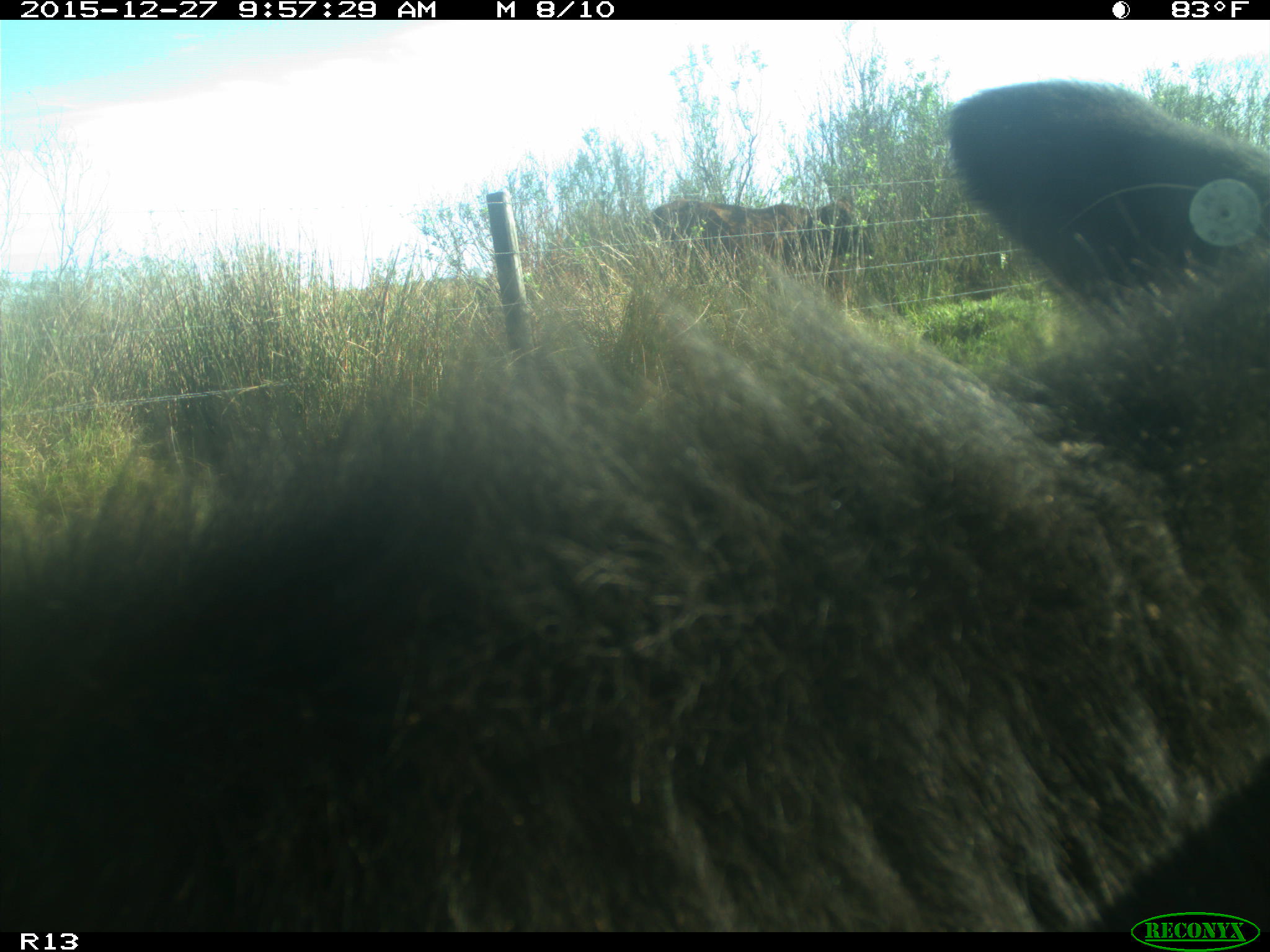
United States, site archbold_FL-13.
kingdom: Animalia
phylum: Chordata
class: Mammalia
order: Artiodactyla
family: Bovidae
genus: Bos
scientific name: Bos taurus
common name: domestic cow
Bos taurus (domestic cow).